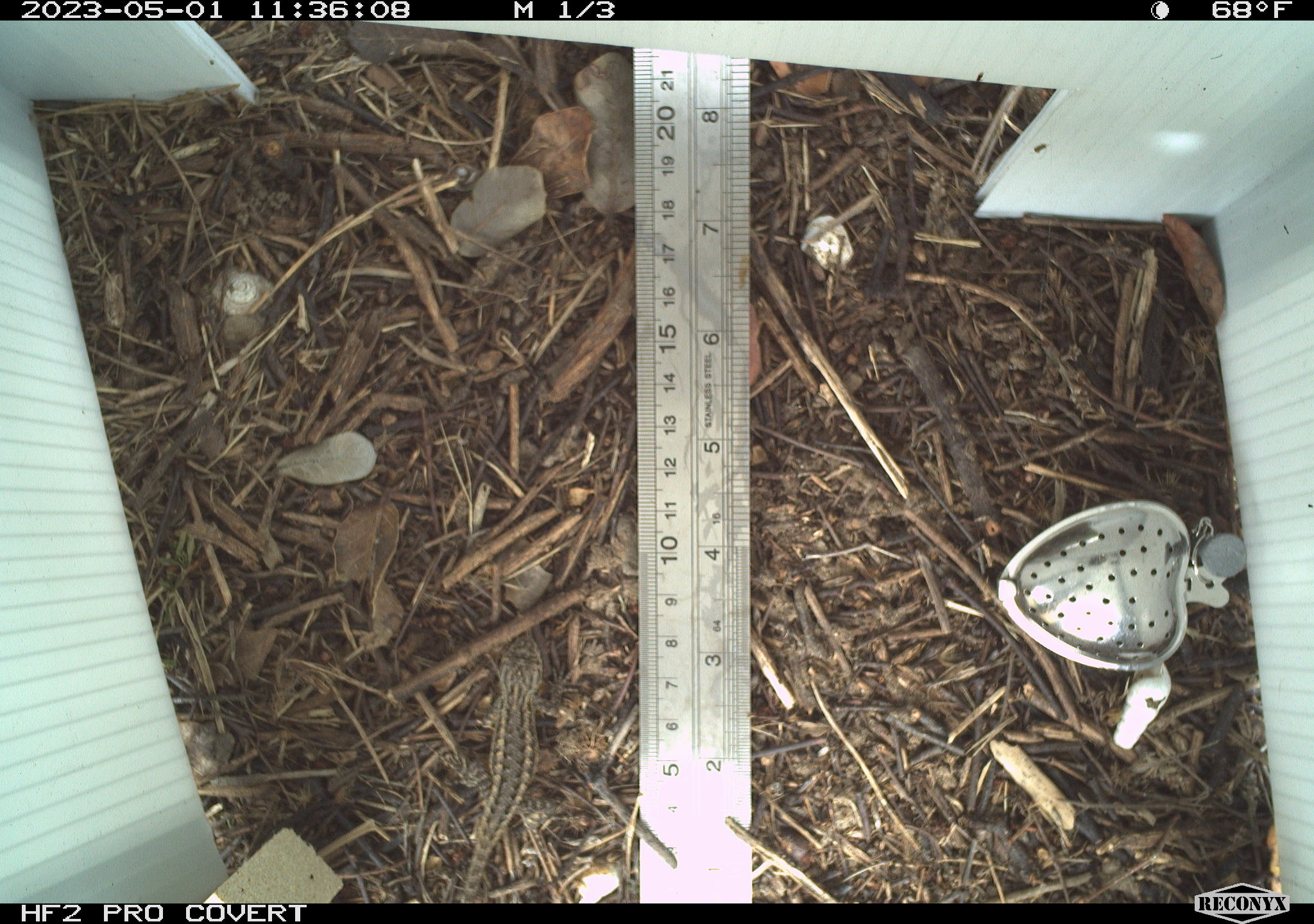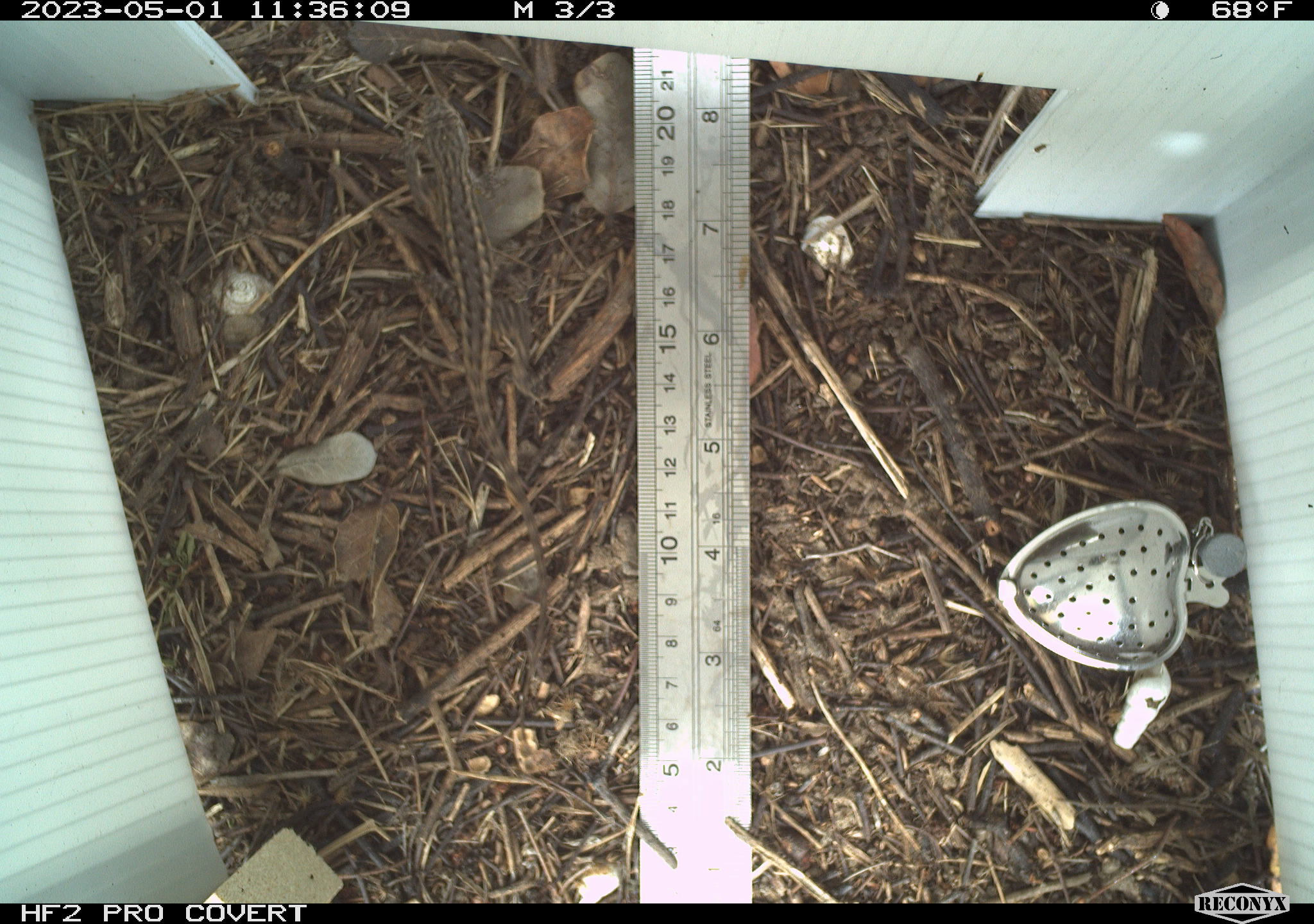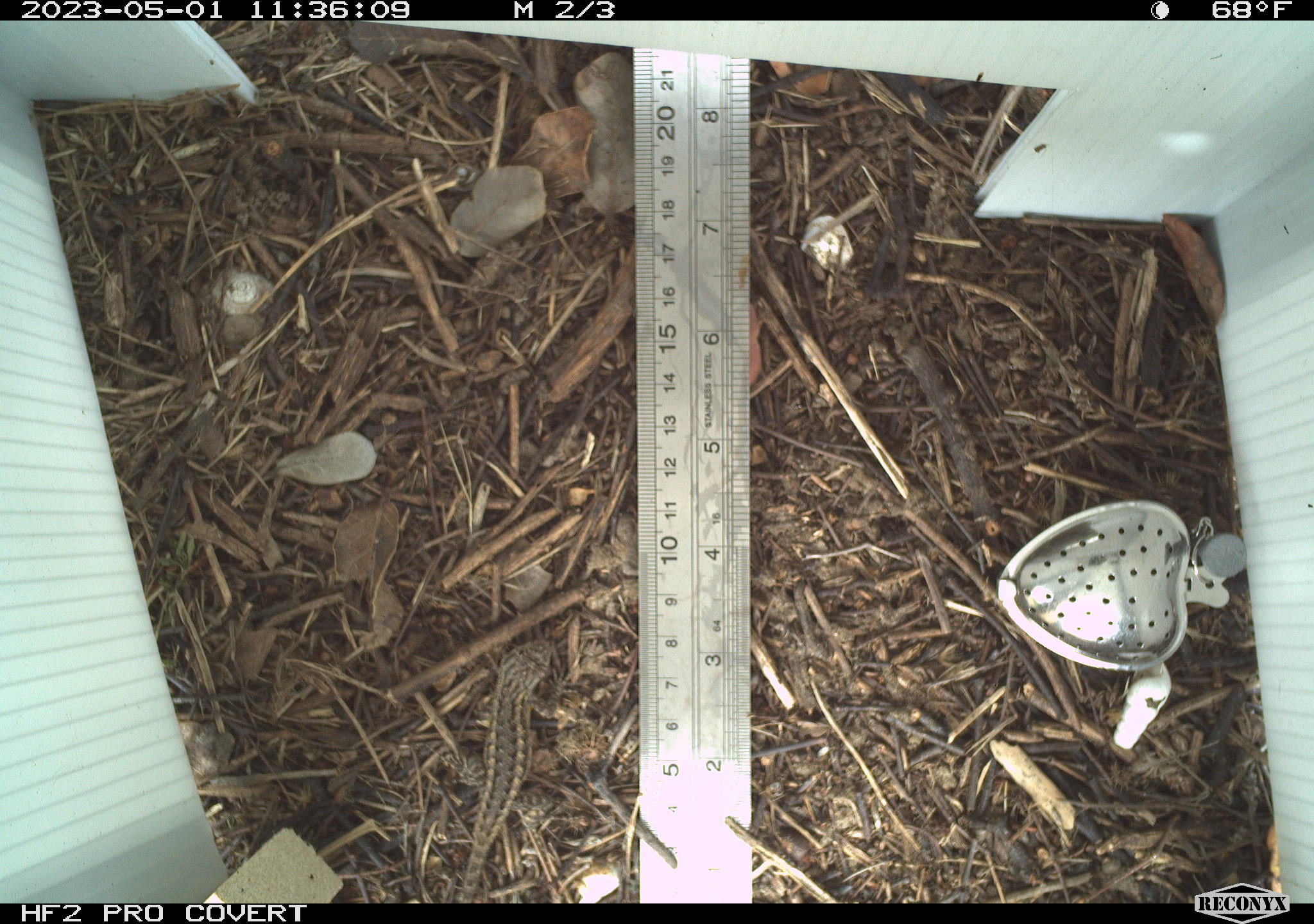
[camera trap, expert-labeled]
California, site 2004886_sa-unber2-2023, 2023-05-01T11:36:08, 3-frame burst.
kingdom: Animalia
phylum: Chordata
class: Reptilia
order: Squamata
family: Phrynosomatidae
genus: Sceloporus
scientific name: Sceloporus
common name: spiny lizards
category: sceloporus species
Sceloporus species (spiny lizards) (Sceloporus).